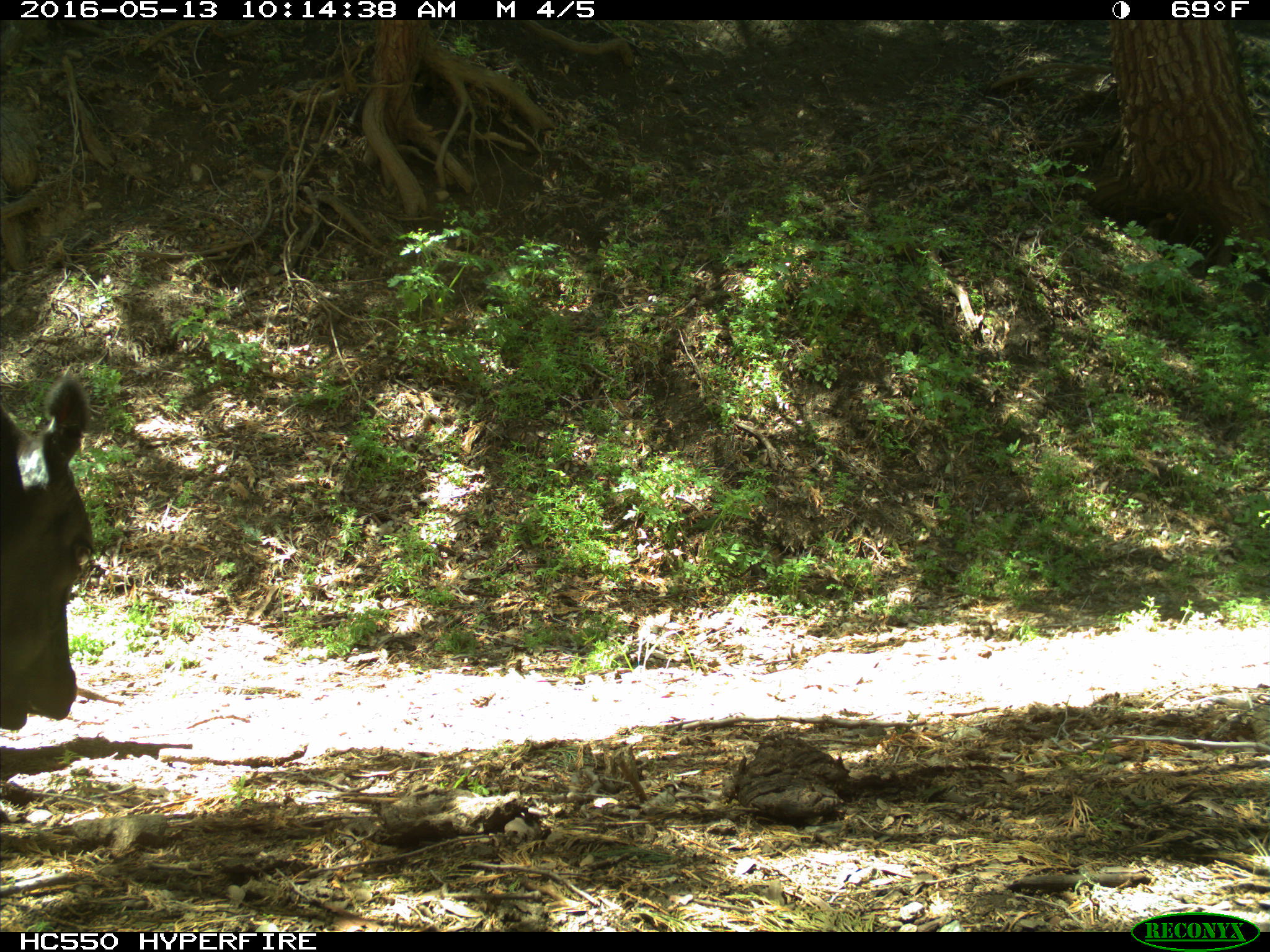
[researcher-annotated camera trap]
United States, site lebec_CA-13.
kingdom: Animalia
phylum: Chordata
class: Mammalia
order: Artiodactyla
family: Bovidae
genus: Bos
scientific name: Bos taurus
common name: domestic cow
Bos taurus (domestic cow).